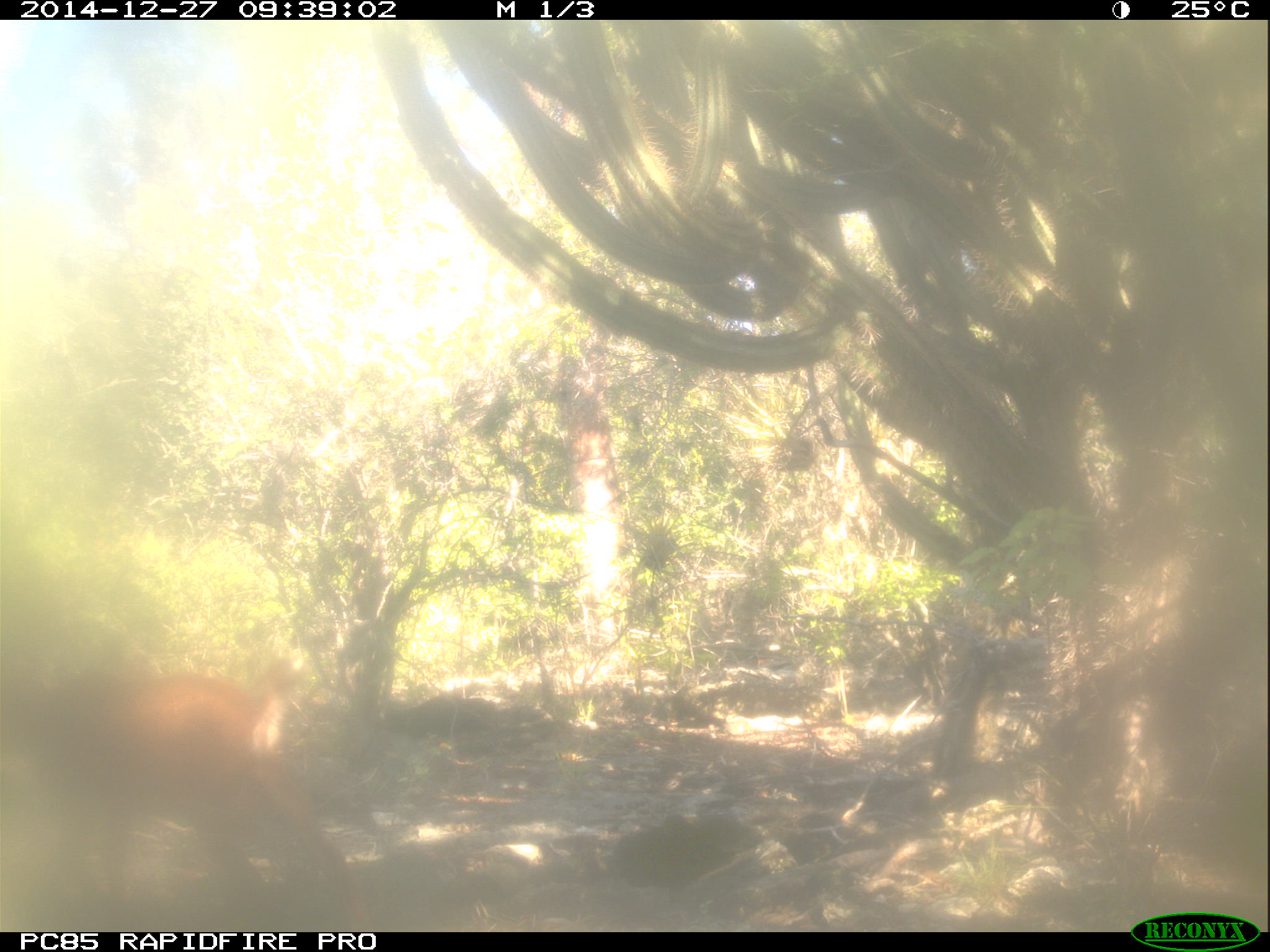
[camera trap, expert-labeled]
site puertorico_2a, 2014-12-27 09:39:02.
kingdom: Animalia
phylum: Chordata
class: Mammalia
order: Artiodactyla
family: Bovidae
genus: Capra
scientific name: Capra hircus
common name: goat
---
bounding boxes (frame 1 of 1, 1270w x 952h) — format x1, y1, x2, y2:
goat: 0, 659, 342, 915